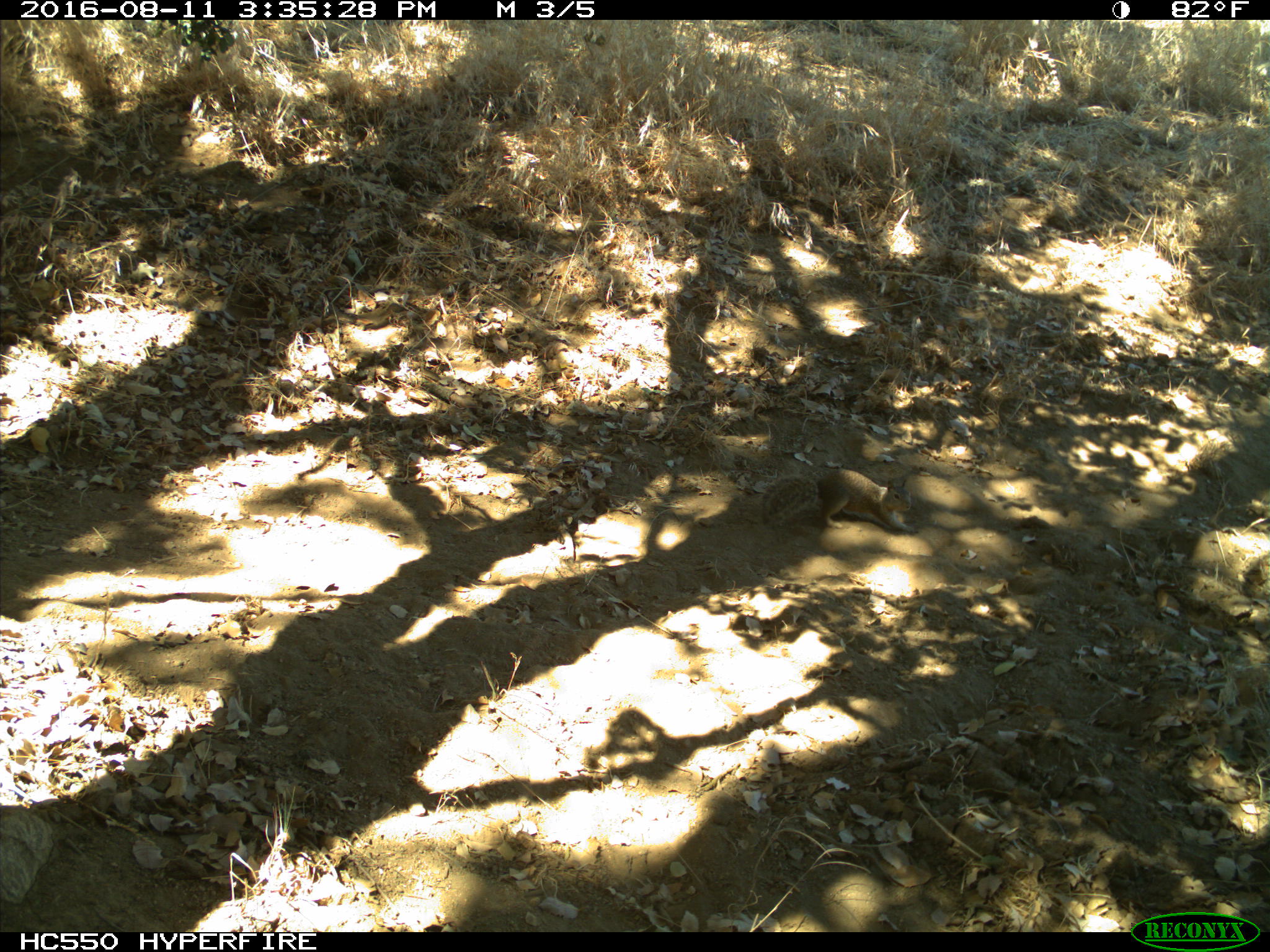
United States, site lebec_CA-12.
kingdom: Animalia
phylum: Chordata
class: Mammalia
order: Rodentia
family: Sciuridae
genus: Otospermophilus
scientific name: Otospermophilus beecheyi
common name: california ground squirrel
Otospermophilus beecheyi (california ground squirrel).